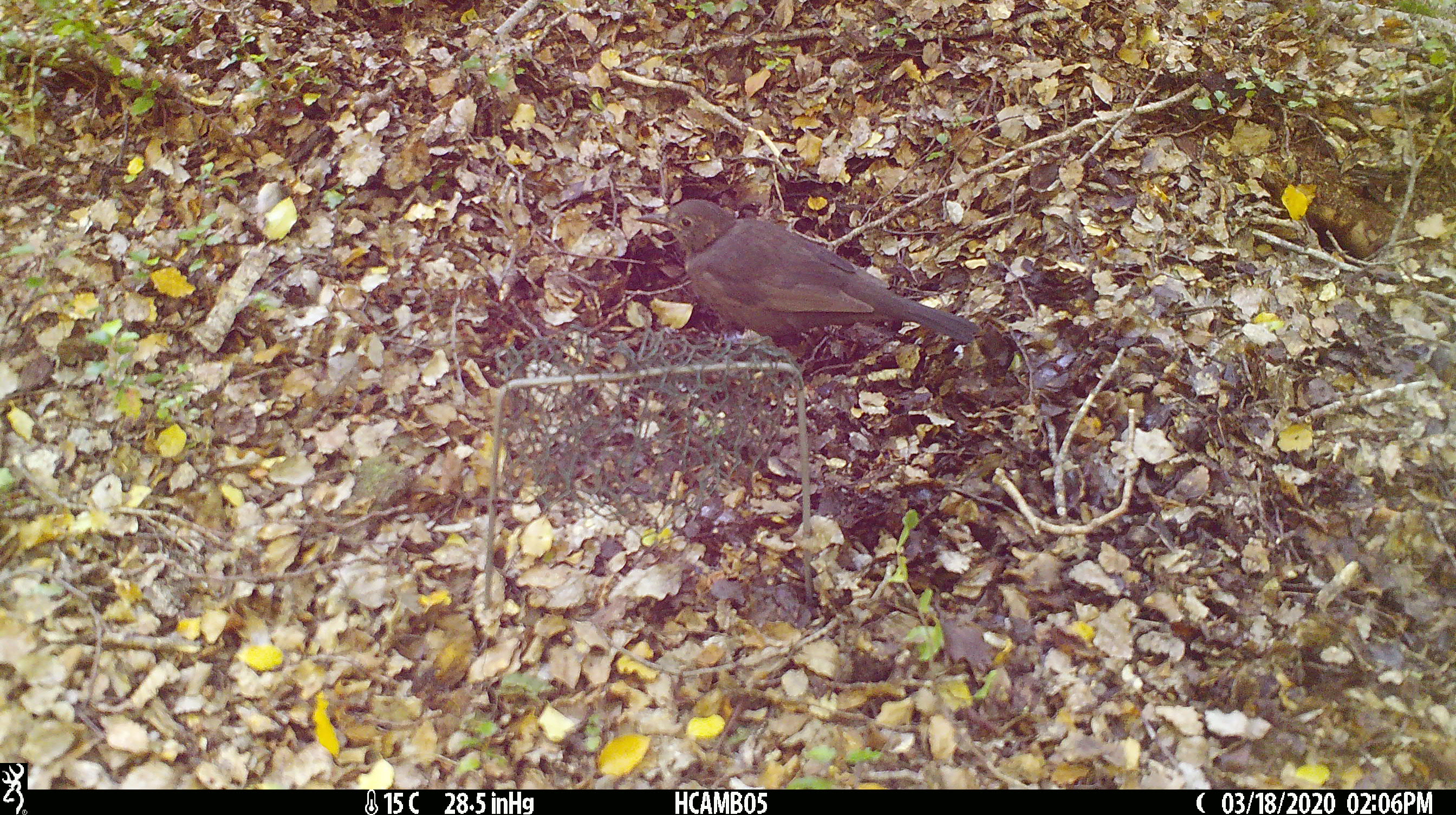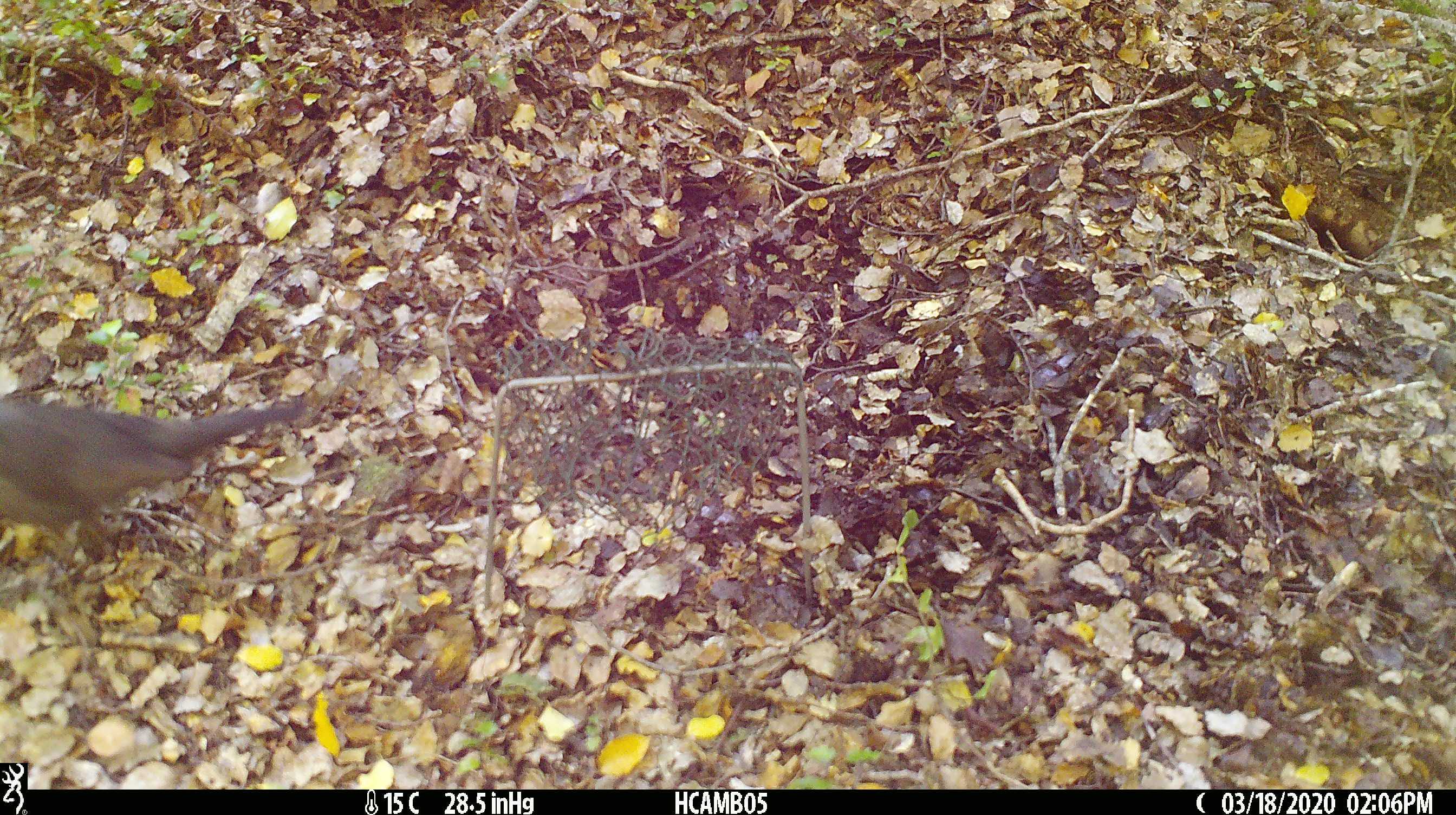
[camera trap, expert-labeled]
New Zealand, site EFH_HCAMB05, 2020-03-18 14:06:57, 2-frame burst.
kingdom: Animalia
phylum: Chordata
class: Aves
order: Passeriformes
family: Turdidae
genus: Turdus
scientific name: Turdus merula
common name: eurasian blackbird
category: blackbird